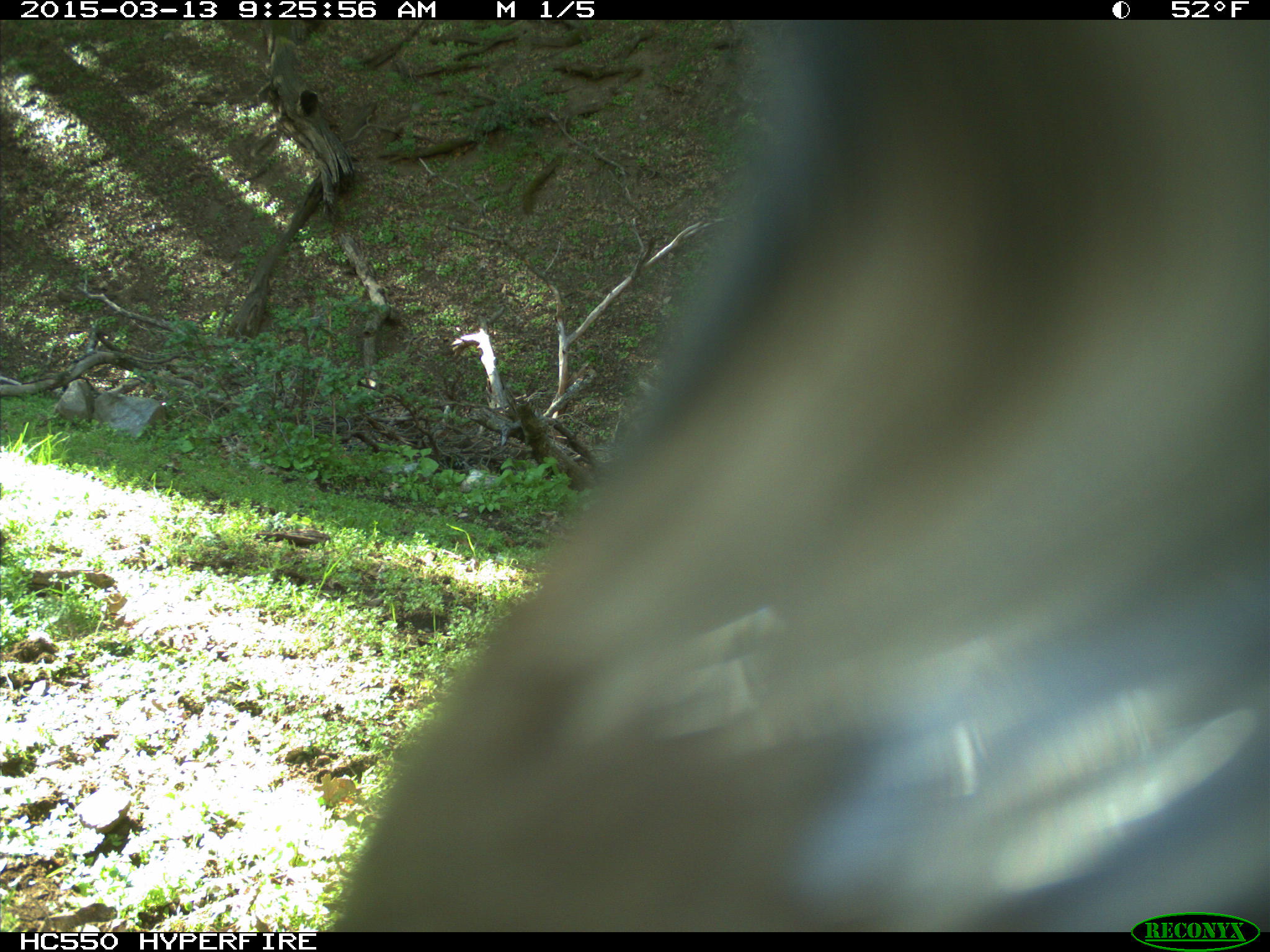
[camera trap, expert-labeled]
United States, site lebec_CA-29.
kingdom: Animalia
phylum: Chordata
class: Mammalia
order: Artiodactyla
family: Bovidae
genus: Bos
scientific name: Bos taurus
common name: domestic cow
Bos taurus (domestic cow).